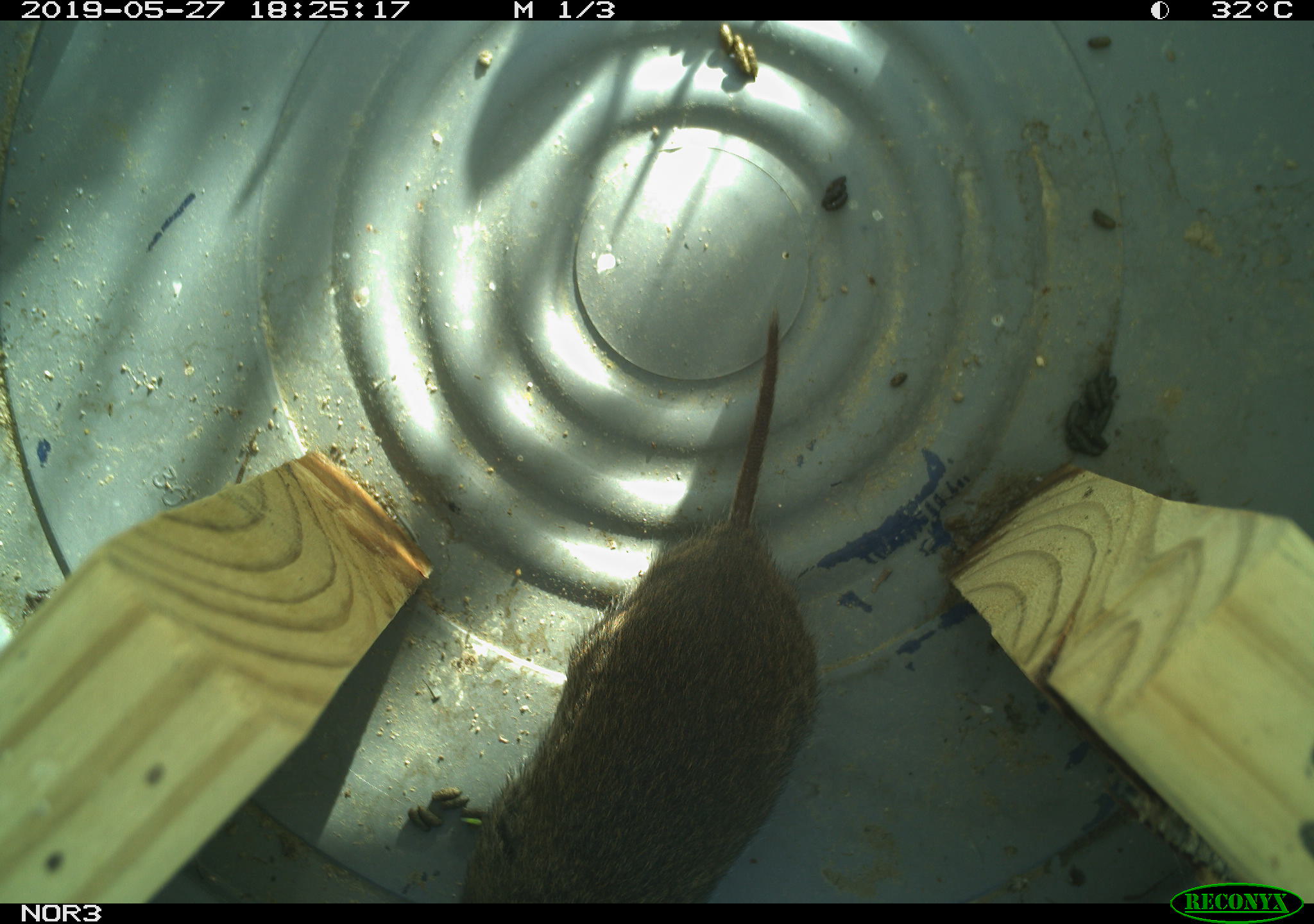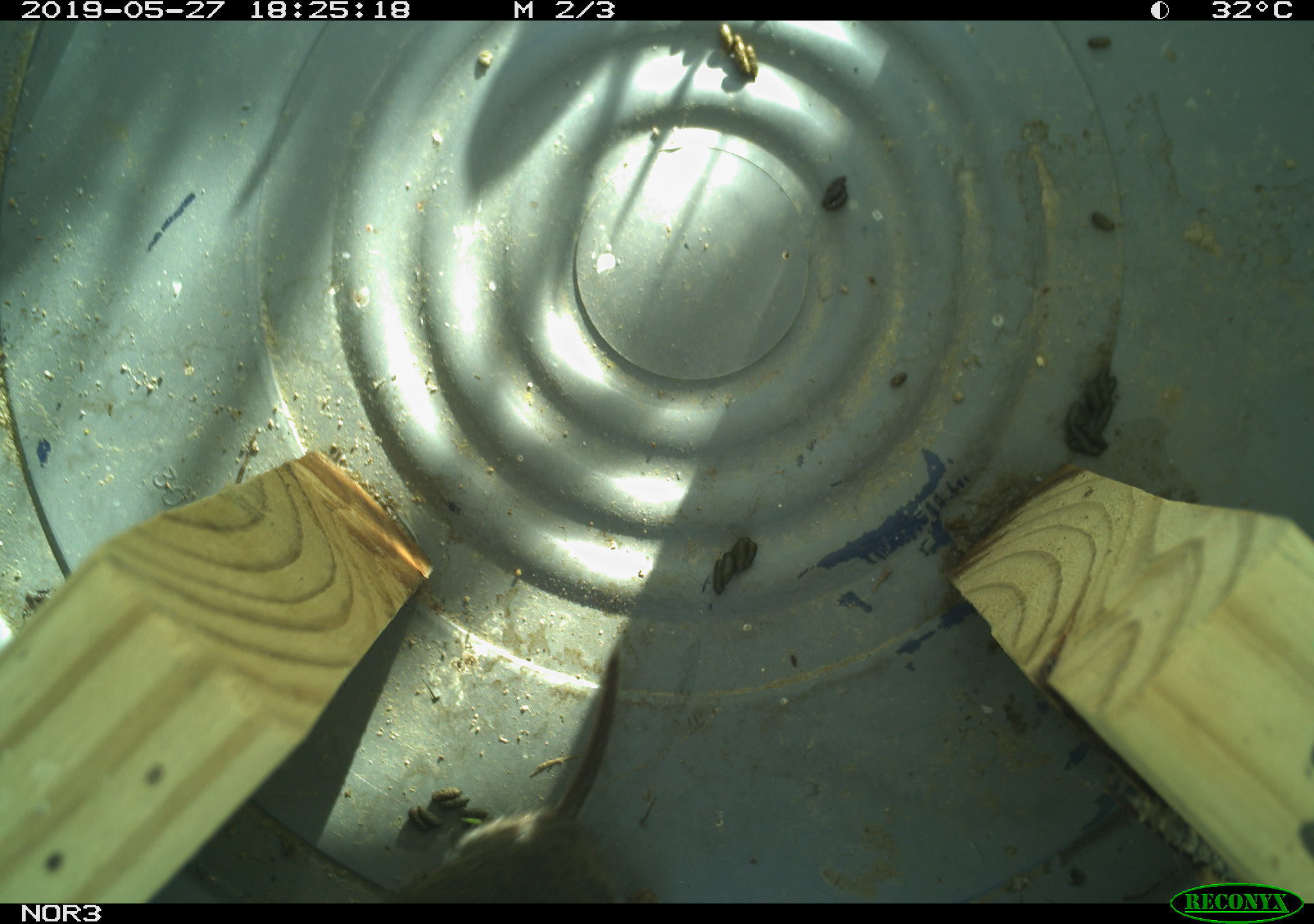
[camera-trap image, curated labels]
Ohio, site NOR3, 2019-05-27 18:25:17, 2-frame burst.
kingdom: Animalia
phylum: Chordata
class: Mammalia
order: Rodentia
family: Cricetidae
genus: Microtus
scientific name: Microtus pennsylvanicus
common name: meadow vole